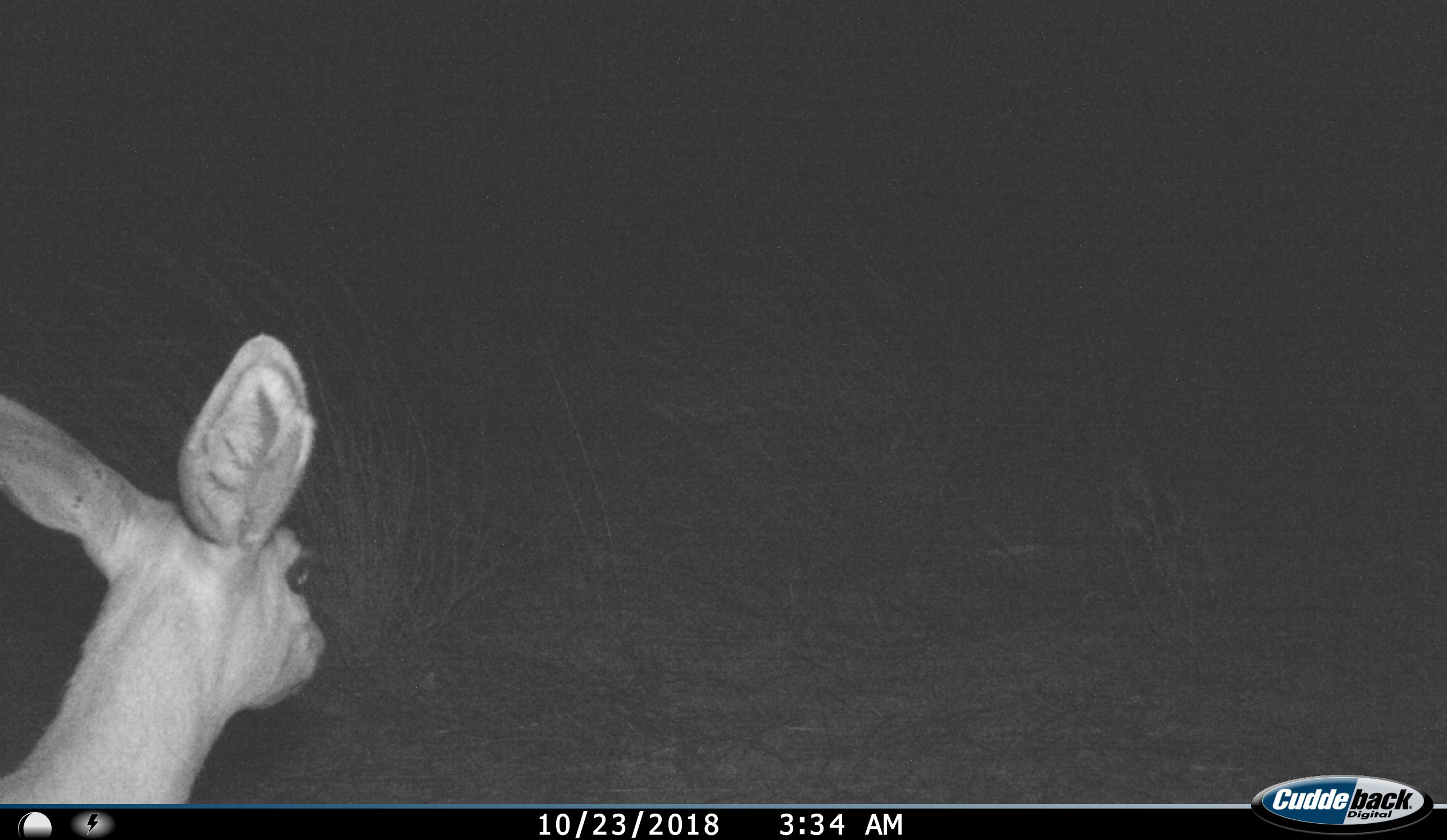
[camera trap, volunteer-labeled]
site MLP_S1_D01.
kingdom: Animalia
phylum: Chordata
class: Mammalia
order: Artiodactyla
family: Bovidae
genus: Raphicerus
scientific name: Raphicerus campestris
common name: steenbok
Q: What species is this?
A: Steenbok (Raphicerus campestris).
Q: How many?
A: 1.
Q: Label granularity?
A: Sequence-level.